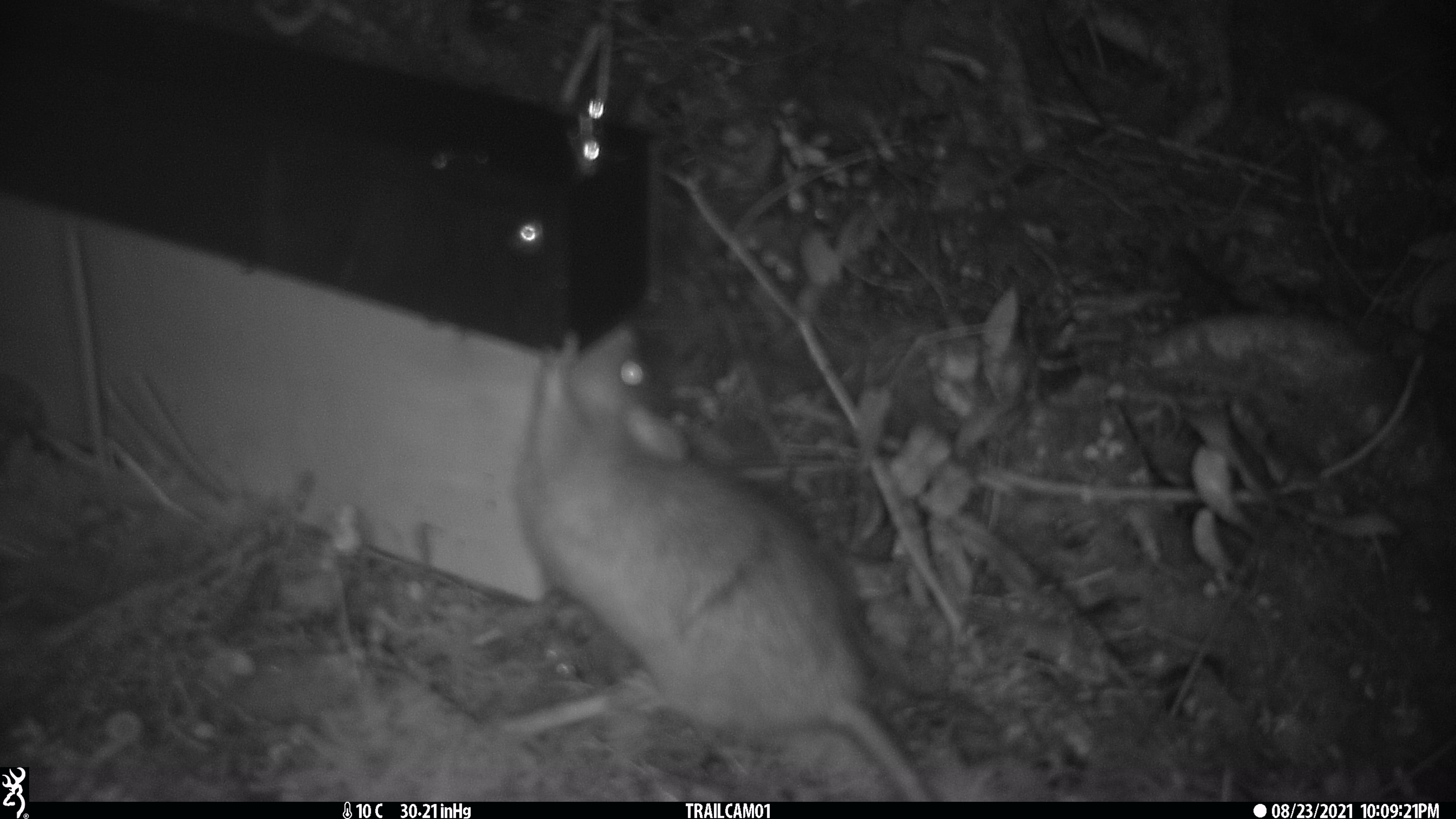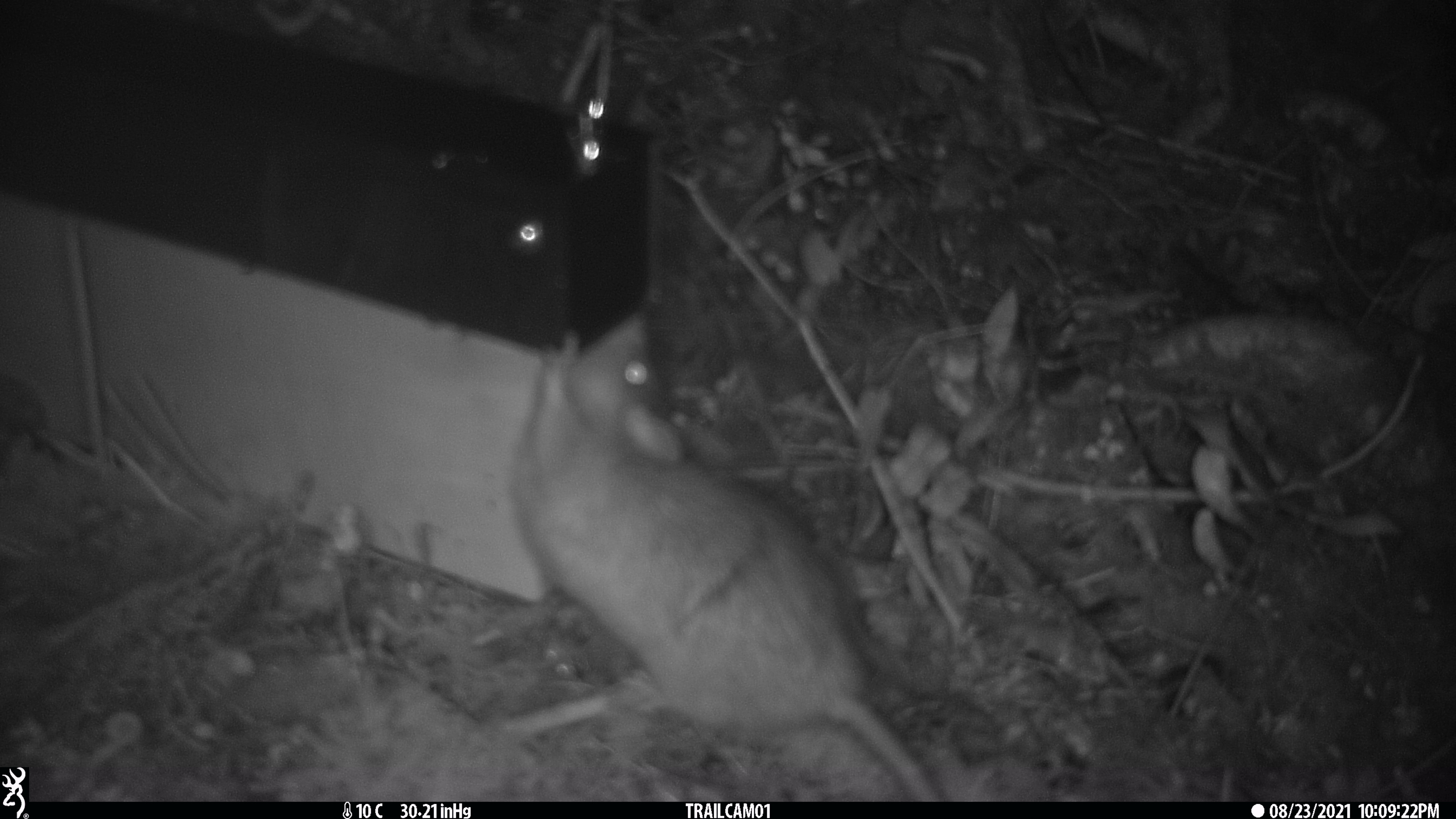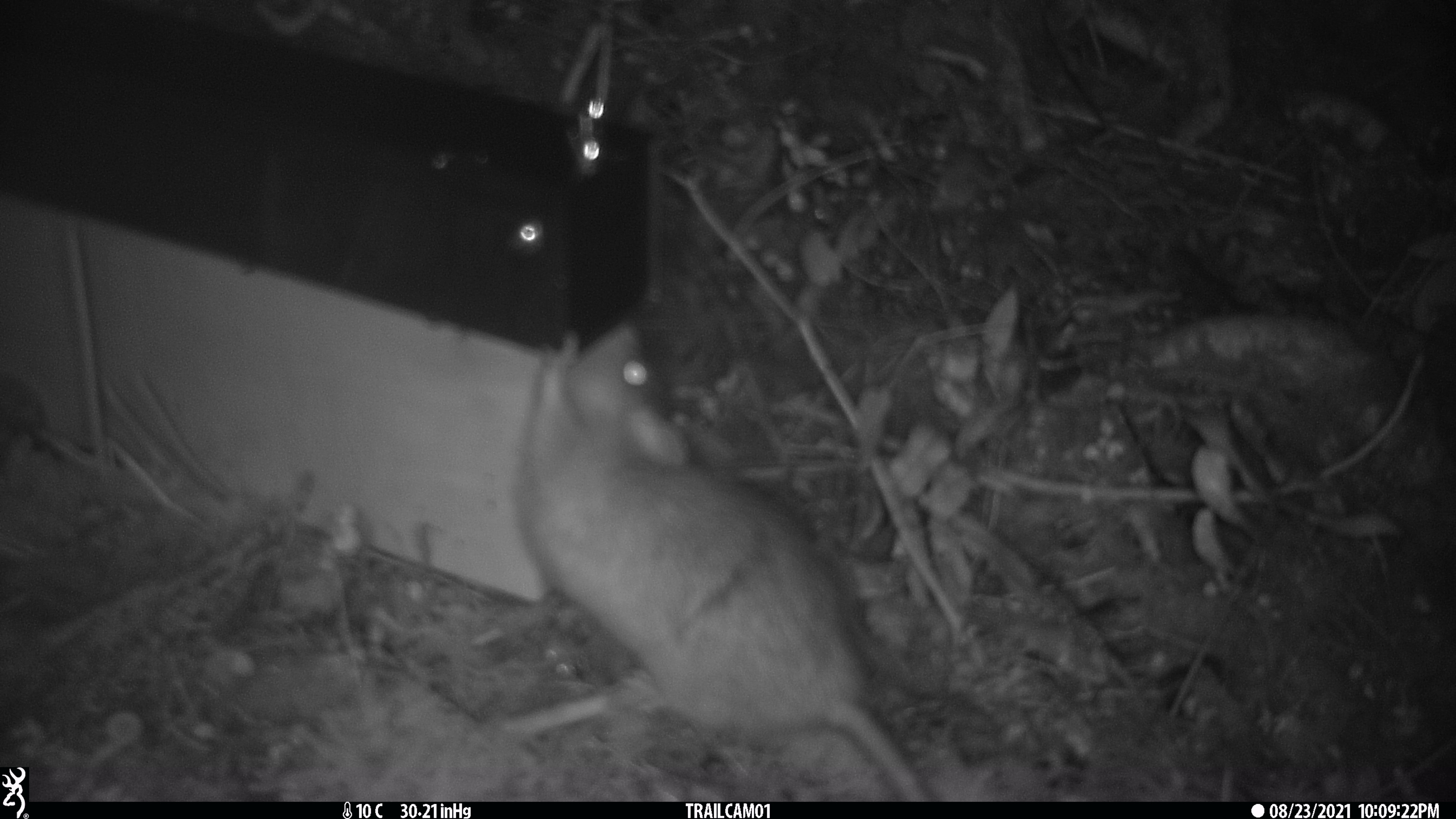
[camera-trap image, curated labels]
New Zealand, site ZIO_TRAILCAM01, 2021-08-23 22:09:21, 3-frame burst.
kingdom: Animalia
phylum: Chordata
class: Mammalia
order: Rodentia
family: Muridae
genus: Rattus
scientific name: Rattus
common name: rat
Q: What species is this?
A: Rat (Rattus).